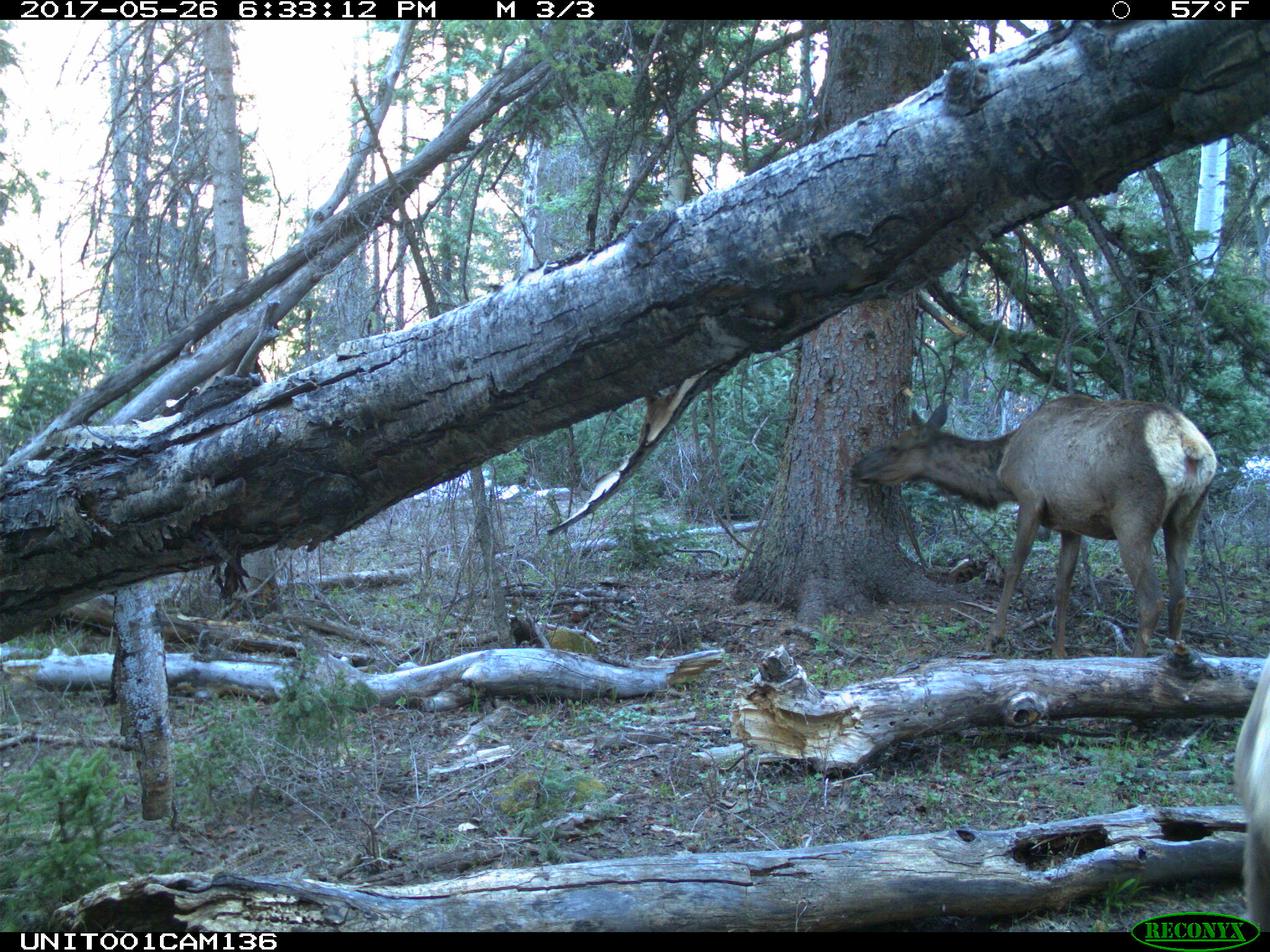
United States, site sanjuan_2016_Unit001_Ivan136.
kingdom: Animalia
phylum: Chordata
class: Mammalia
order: Artiodactyla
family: Cervidae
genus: Cervus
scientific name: Cervus elaphus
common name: red deer